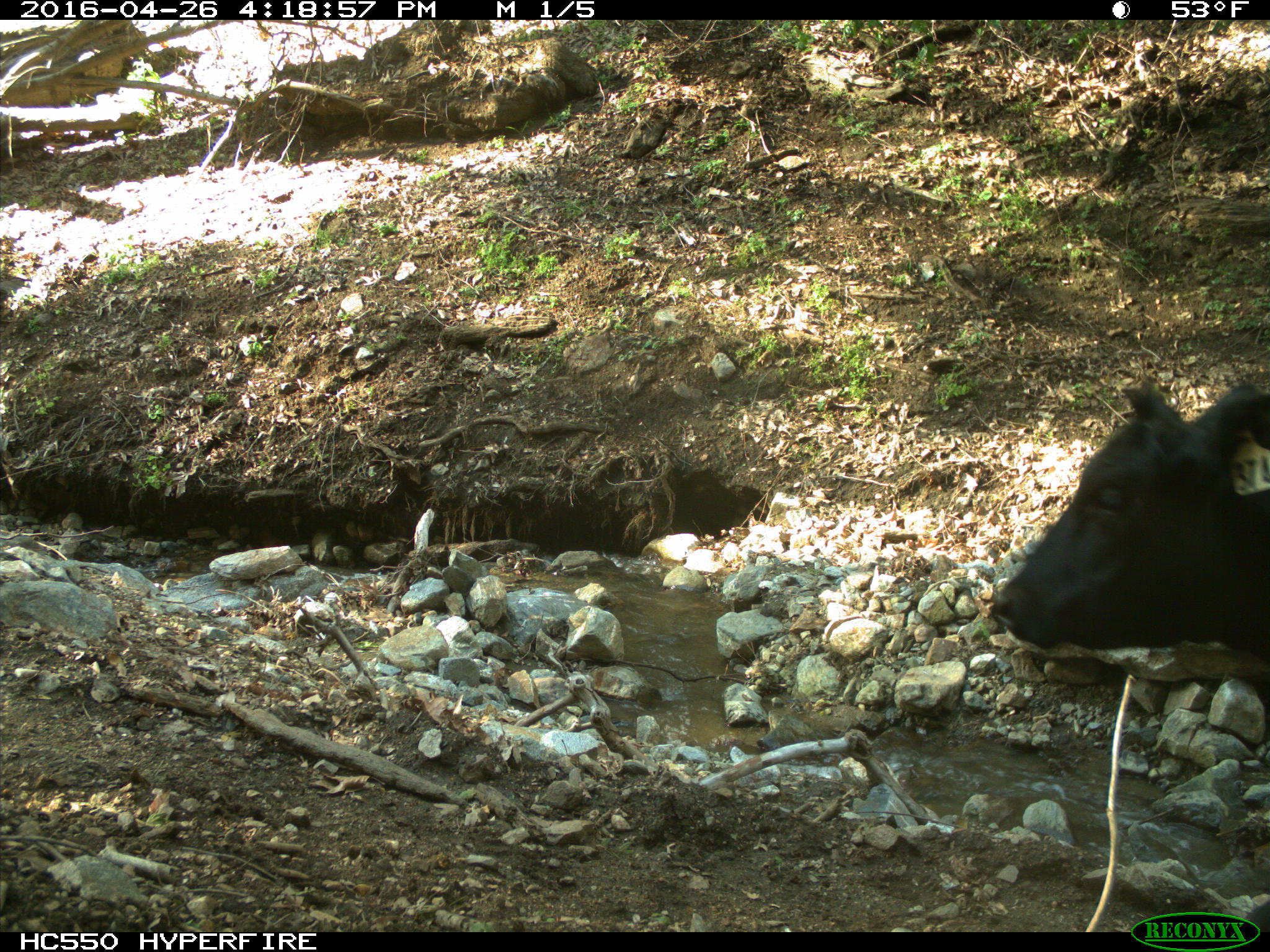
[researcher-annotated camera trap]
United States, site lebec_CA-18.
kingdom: Animalia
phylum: Chordata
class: Mammalia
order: Artiodactyla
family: Bovidae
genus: Bos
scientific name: Bos taurus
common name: domestic cow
Bos taurus (domestic cow).